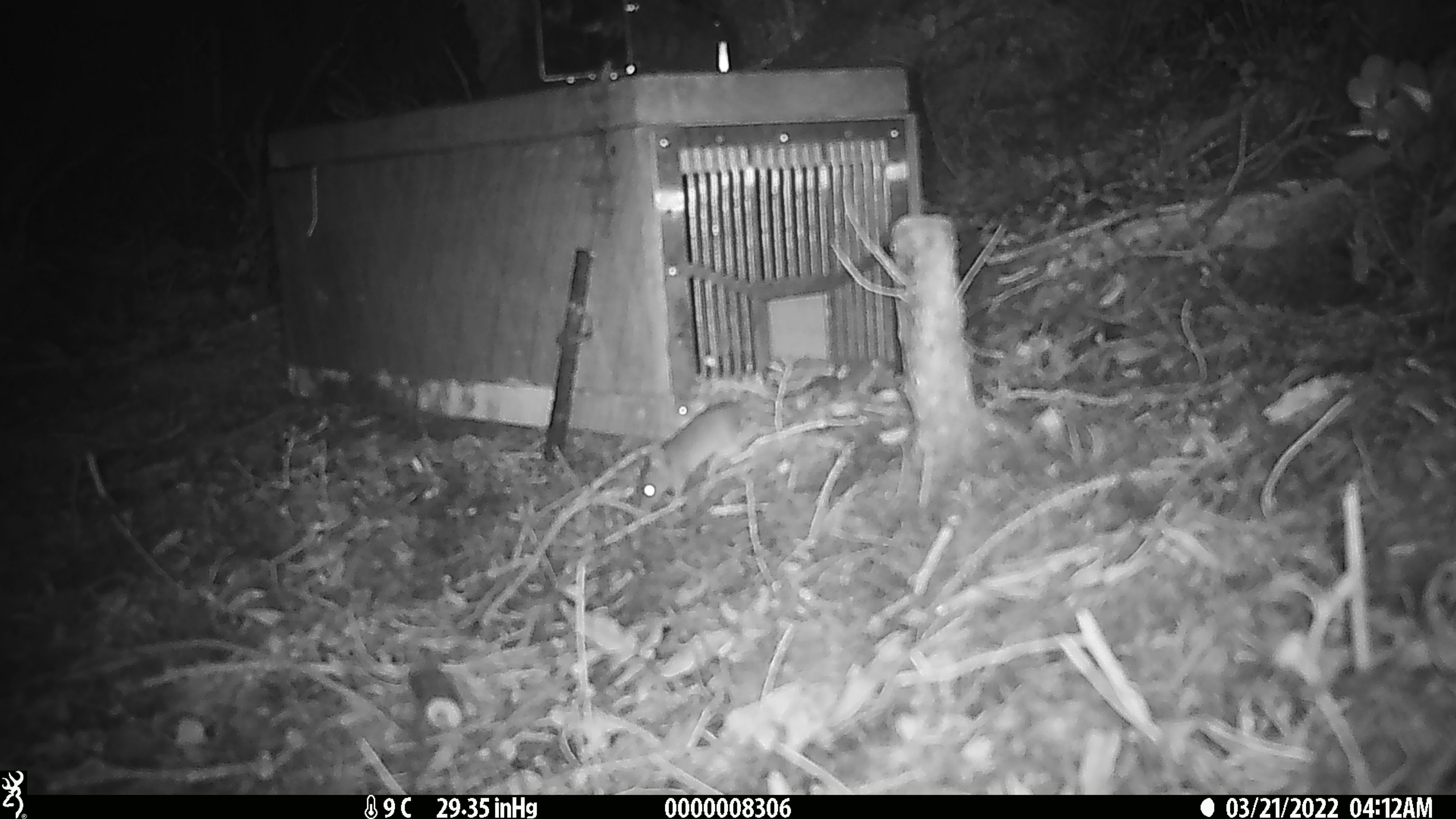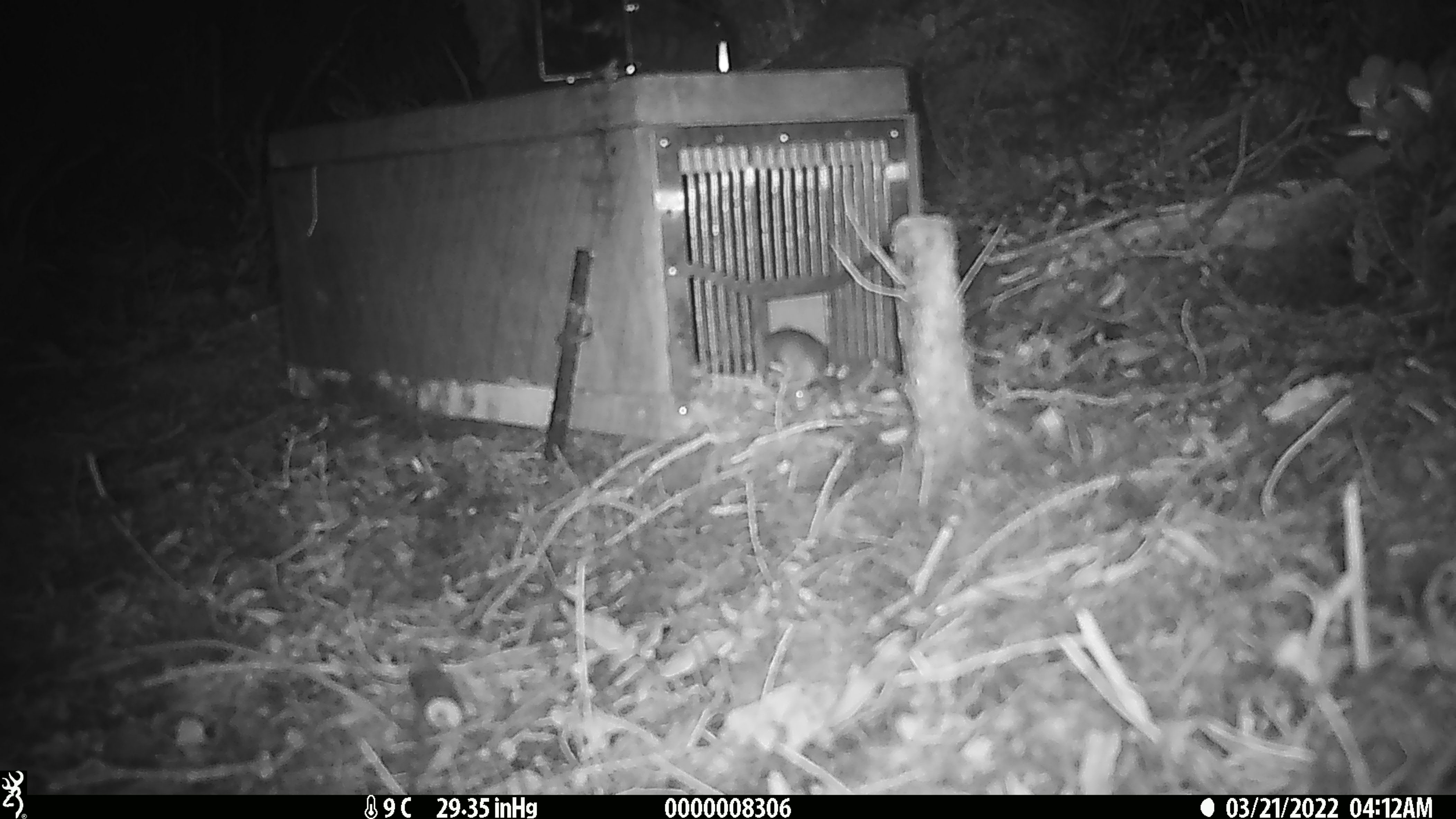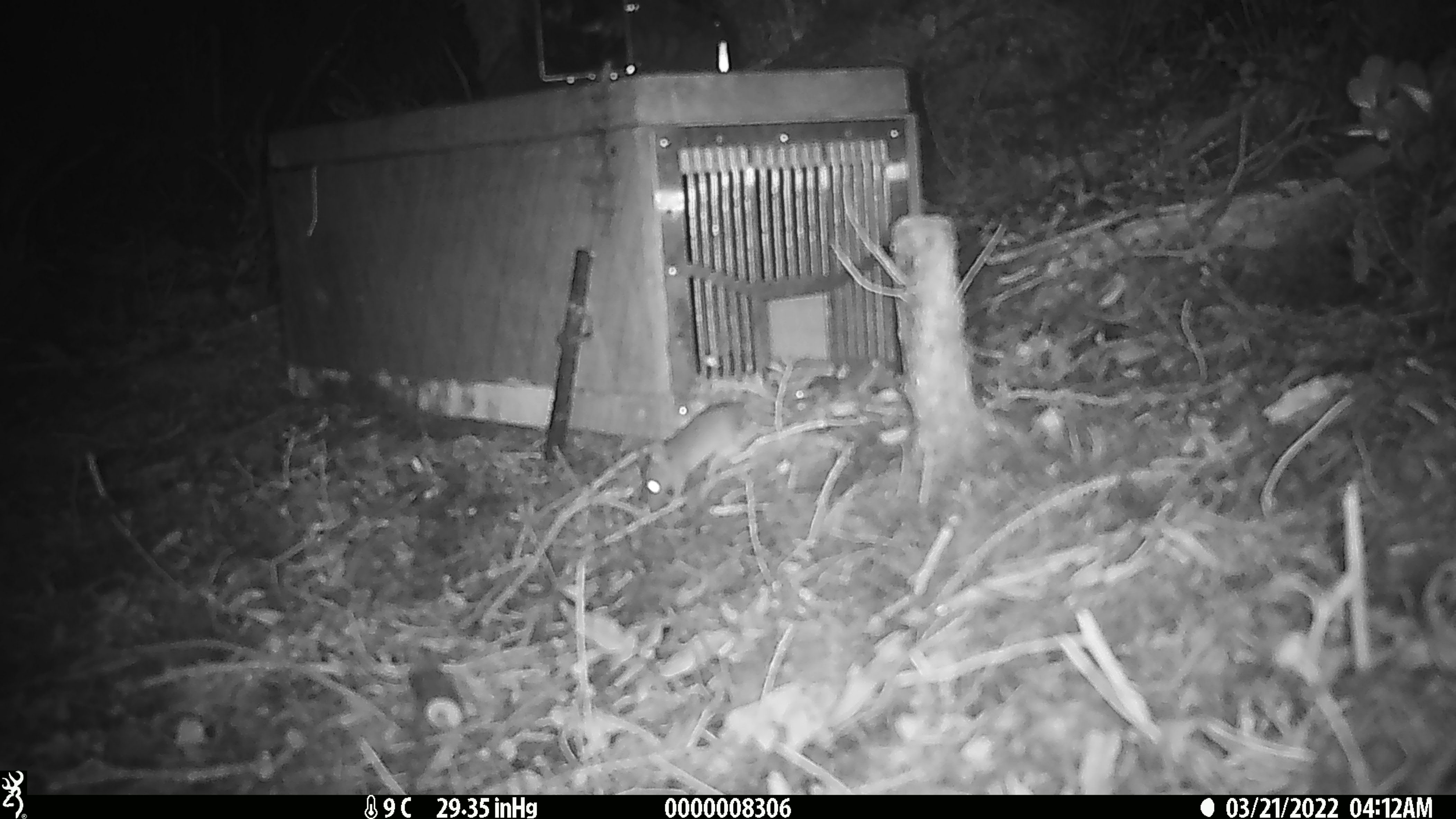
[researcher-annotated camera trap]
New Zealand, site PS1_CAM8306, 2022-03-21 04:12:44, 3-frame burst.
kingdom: Animalia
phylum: Chordata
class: Mammalia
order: Rodentia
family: Muridae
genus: Mus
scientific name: Mus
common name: mouse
Mouse (Mus).